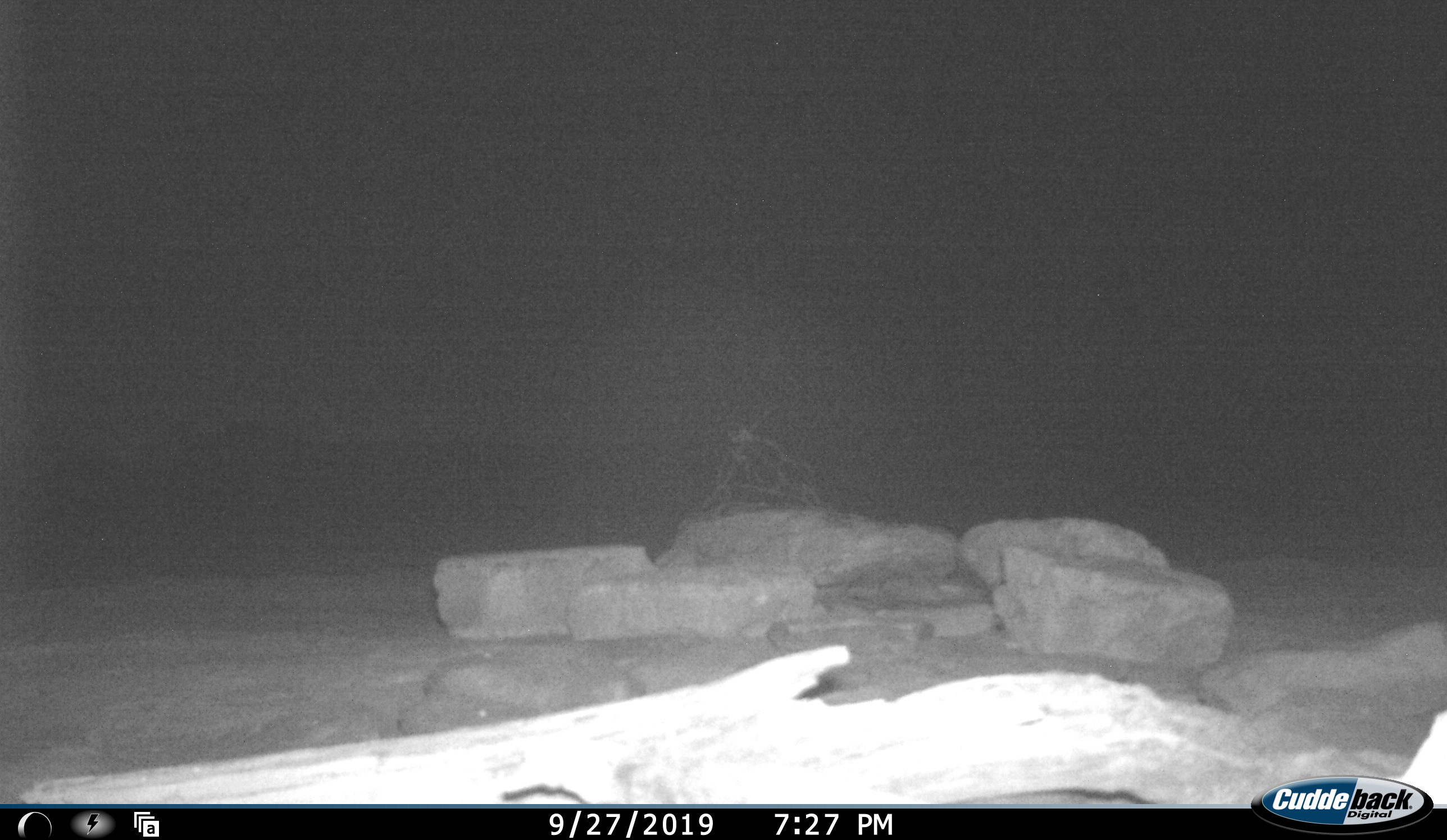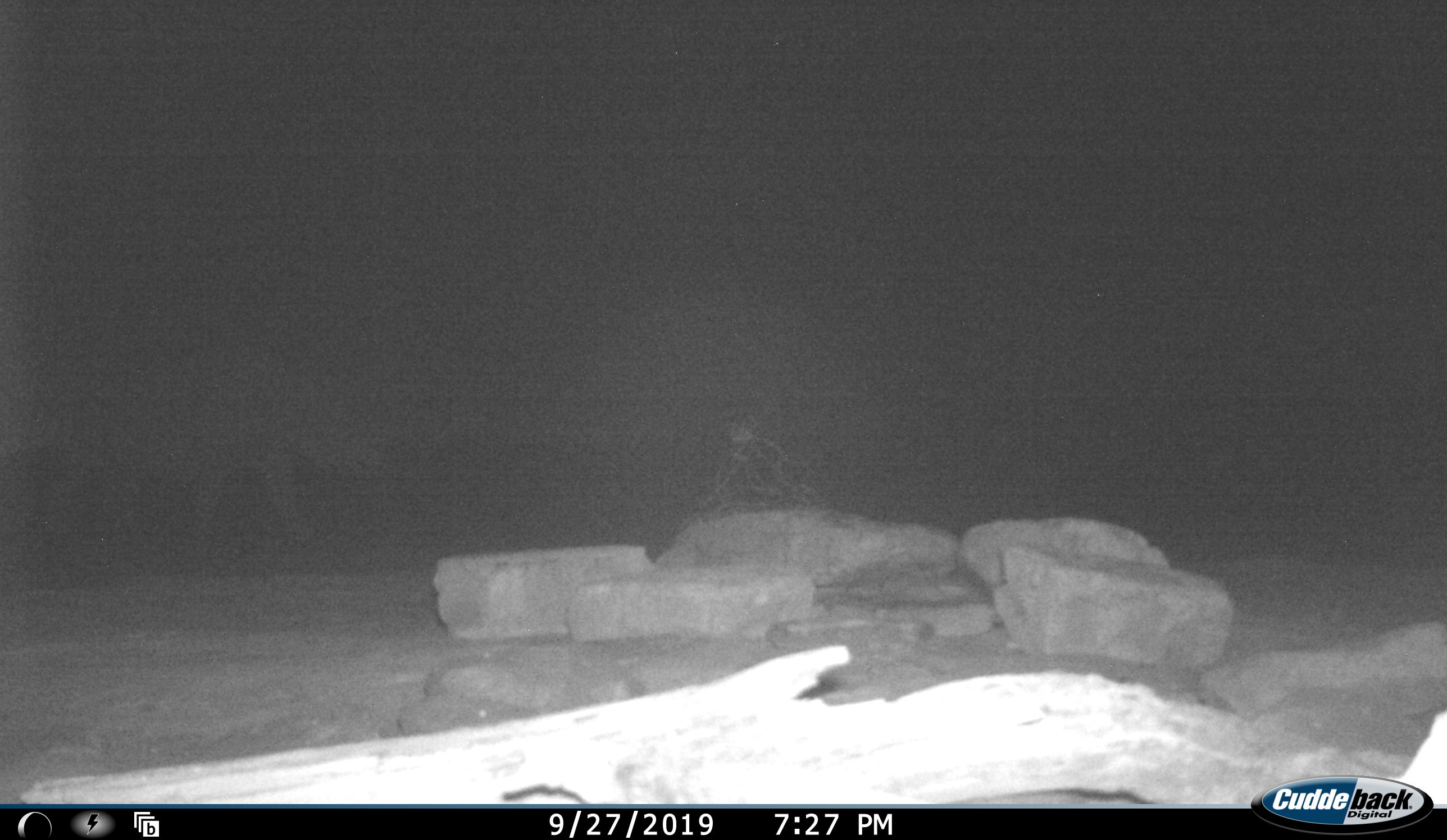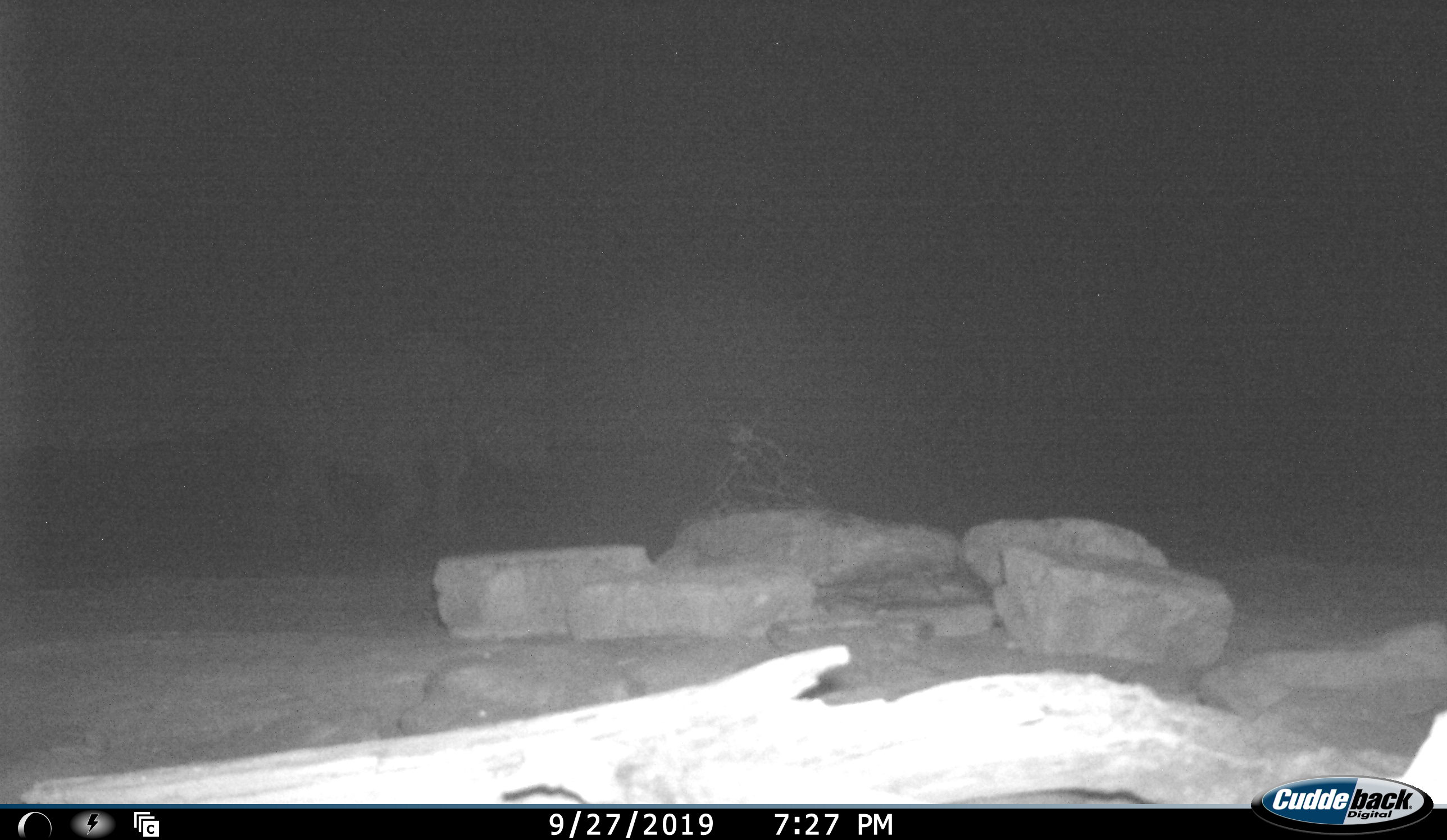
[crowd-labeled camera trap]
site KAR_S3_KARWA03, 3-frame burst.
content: unidentified animal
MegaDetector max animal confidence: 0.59